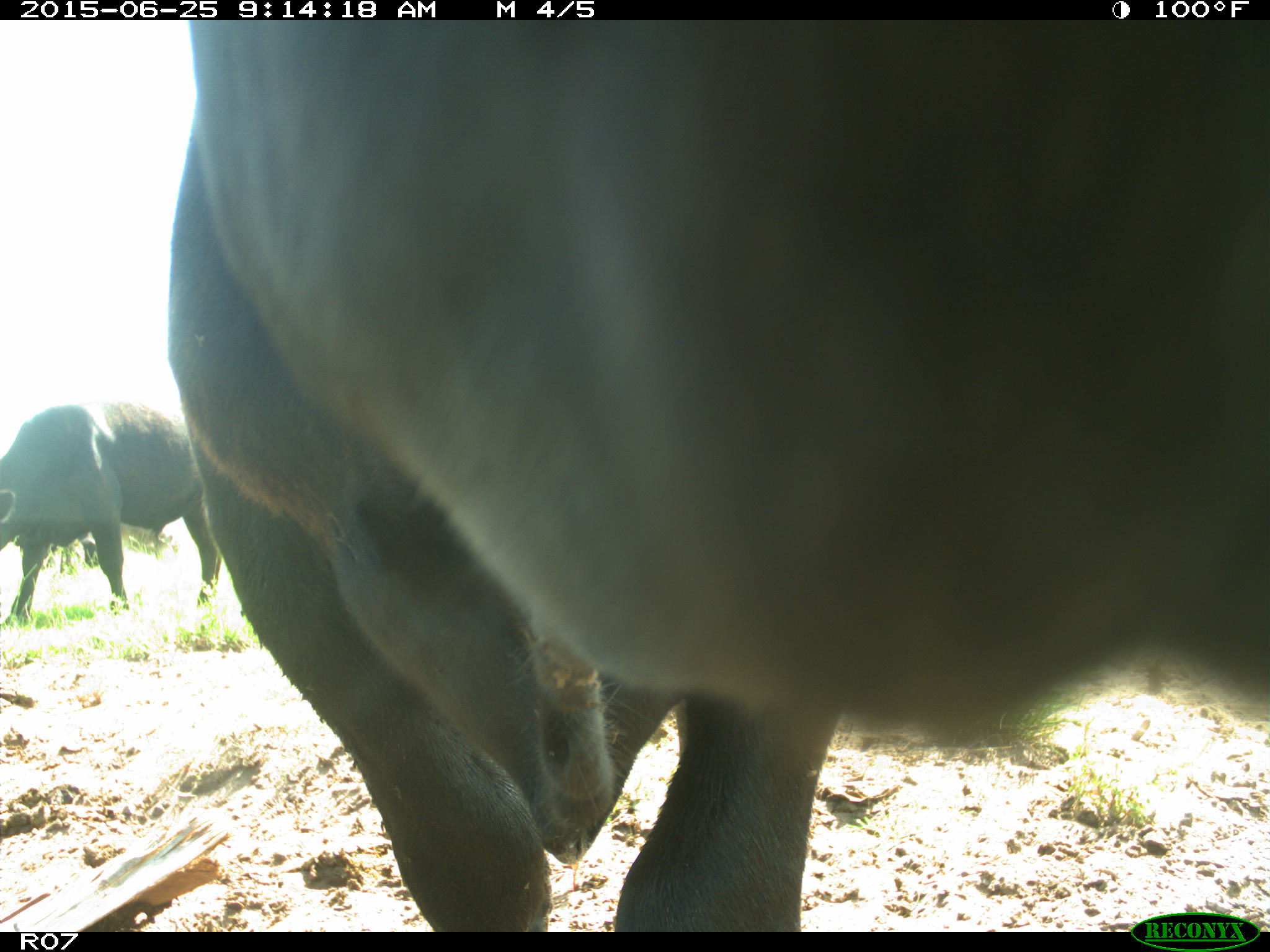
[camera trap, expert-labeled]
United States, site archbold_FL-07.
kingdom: Animalia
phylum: Chordata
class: Mammalia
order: Artiodactyla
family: Bovidae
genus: Bos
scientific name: Bos taurus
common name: domestic cow